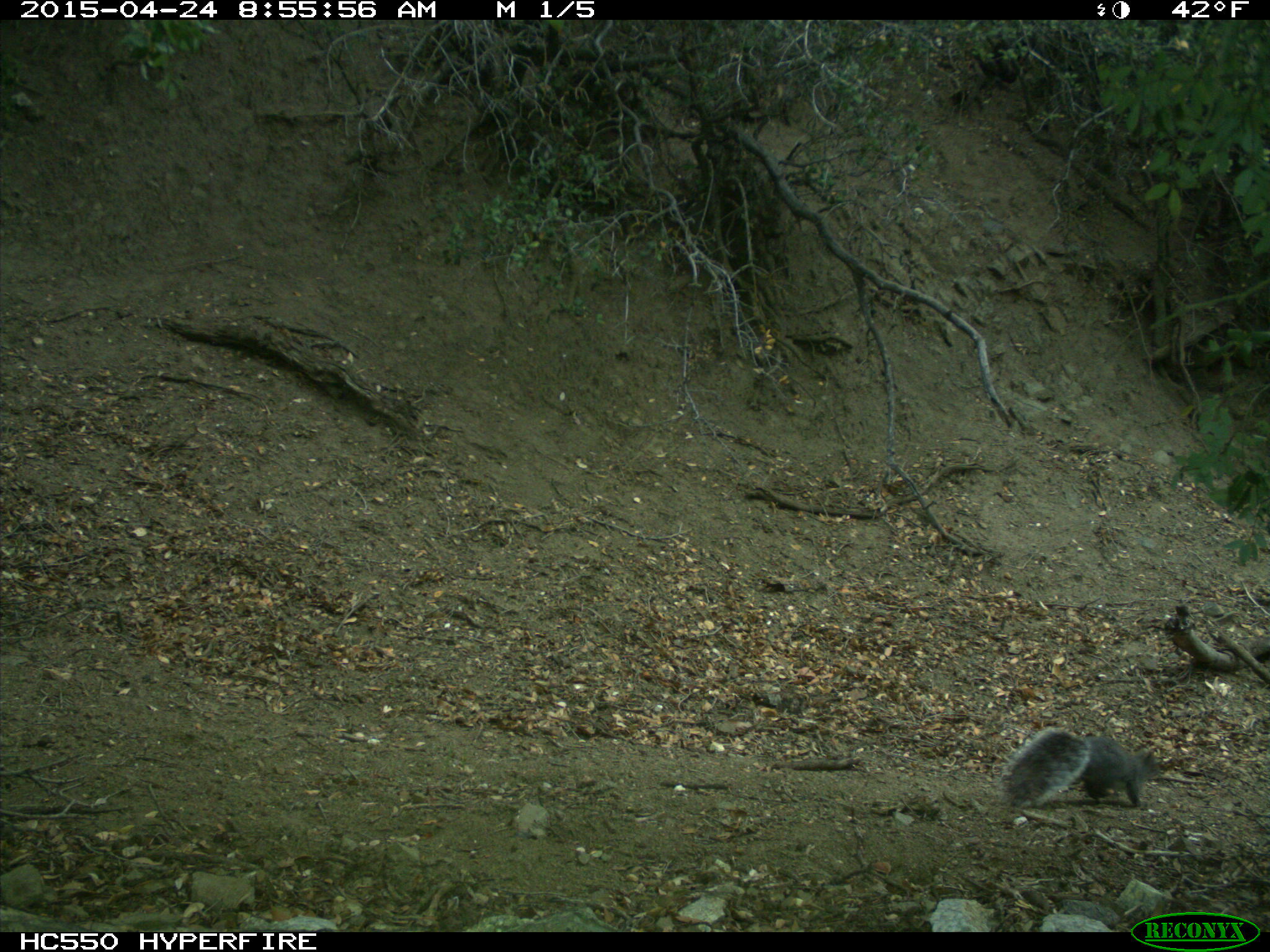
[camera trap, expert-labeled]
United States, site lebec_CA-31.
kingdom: Animalia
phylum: Chordata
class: Mammalia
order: Rodentia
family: Sciuridae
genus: Sciurus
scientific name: Sciurus carolinensis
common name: eastern gray squirrel